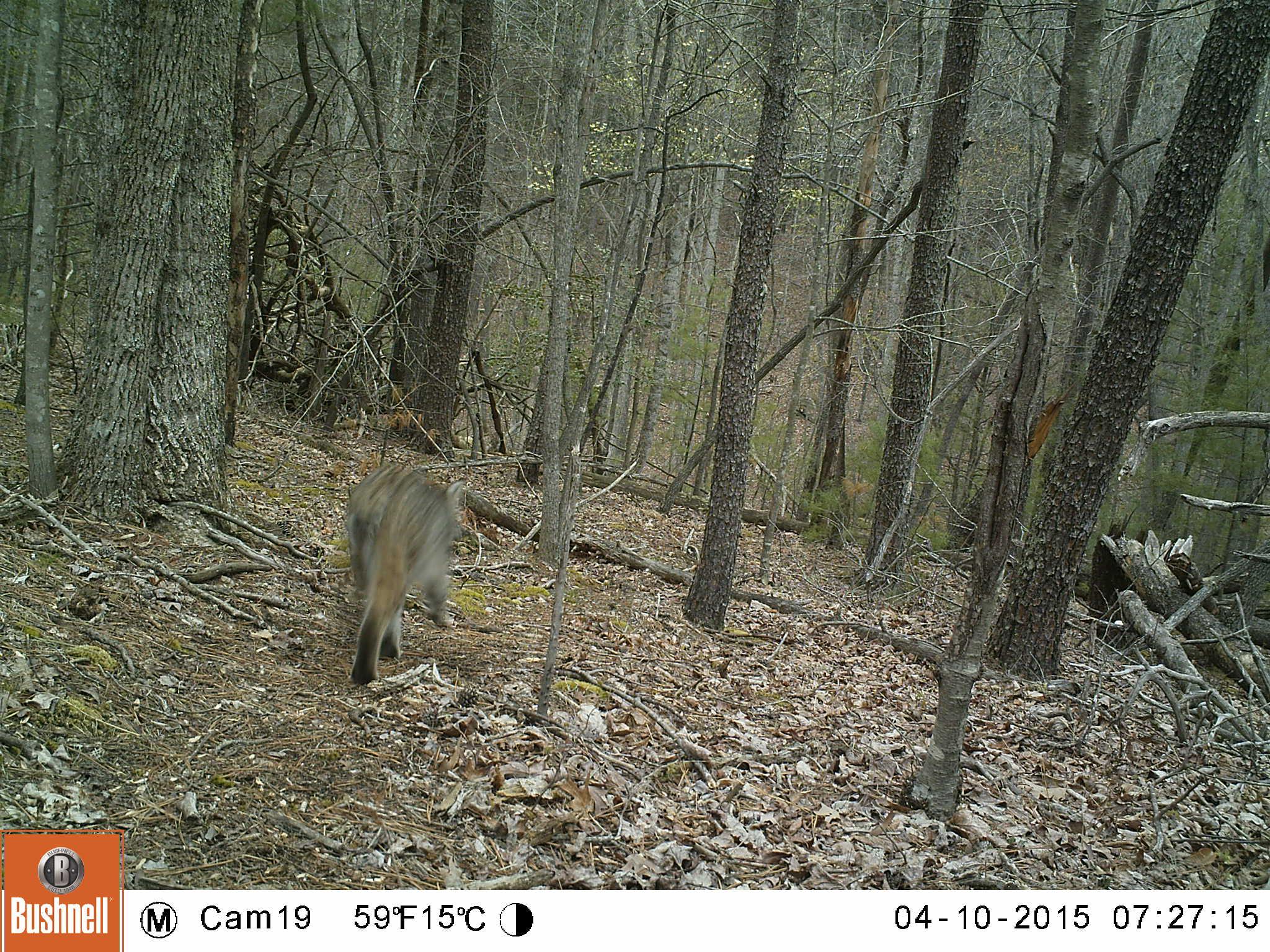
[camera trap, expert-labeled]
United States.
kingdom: Animalia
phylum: Chordata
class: Mammalia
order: Carnivora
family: Felidae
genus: Lynx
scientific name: Lynx rufus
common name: bobcat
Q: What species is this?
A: Bobcat (Lynx rufus).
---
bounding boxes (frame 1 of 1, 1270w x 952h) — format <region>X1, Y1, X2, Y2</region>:
Bobcat: <region>343, 458, 503, 688</region>